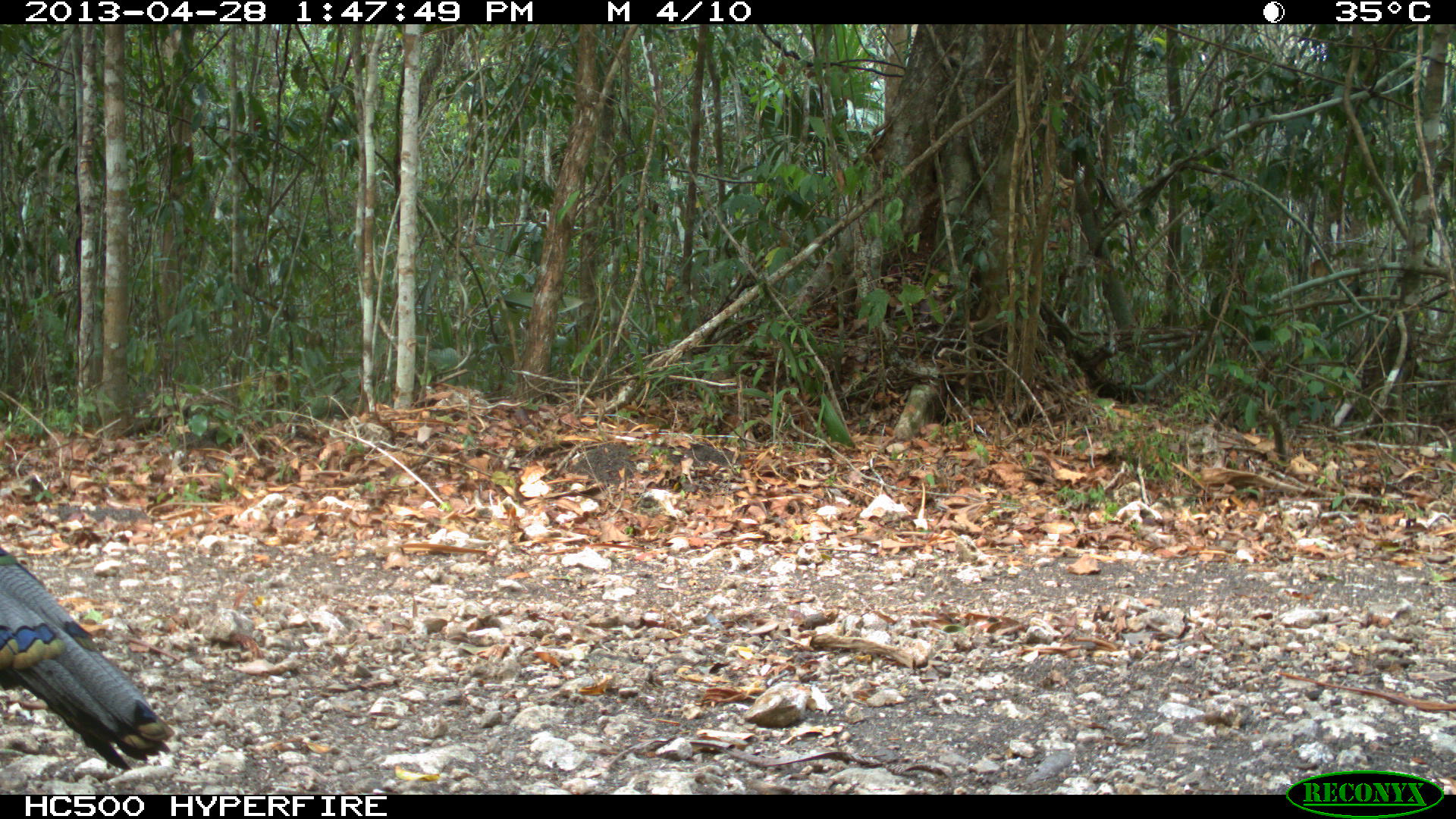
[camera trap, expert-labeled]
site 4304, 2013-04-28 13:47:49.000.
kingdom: Animalia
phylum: Chordata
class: Aves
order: Galliformes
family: Phasianidae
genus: Meleagris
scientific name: Meleagris ocellata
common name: ocellated turkey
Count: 1.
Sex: male.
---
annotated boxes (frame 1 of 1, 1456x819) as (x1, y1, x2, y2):
meleagris ocellata: (0, 548, 174, 770)